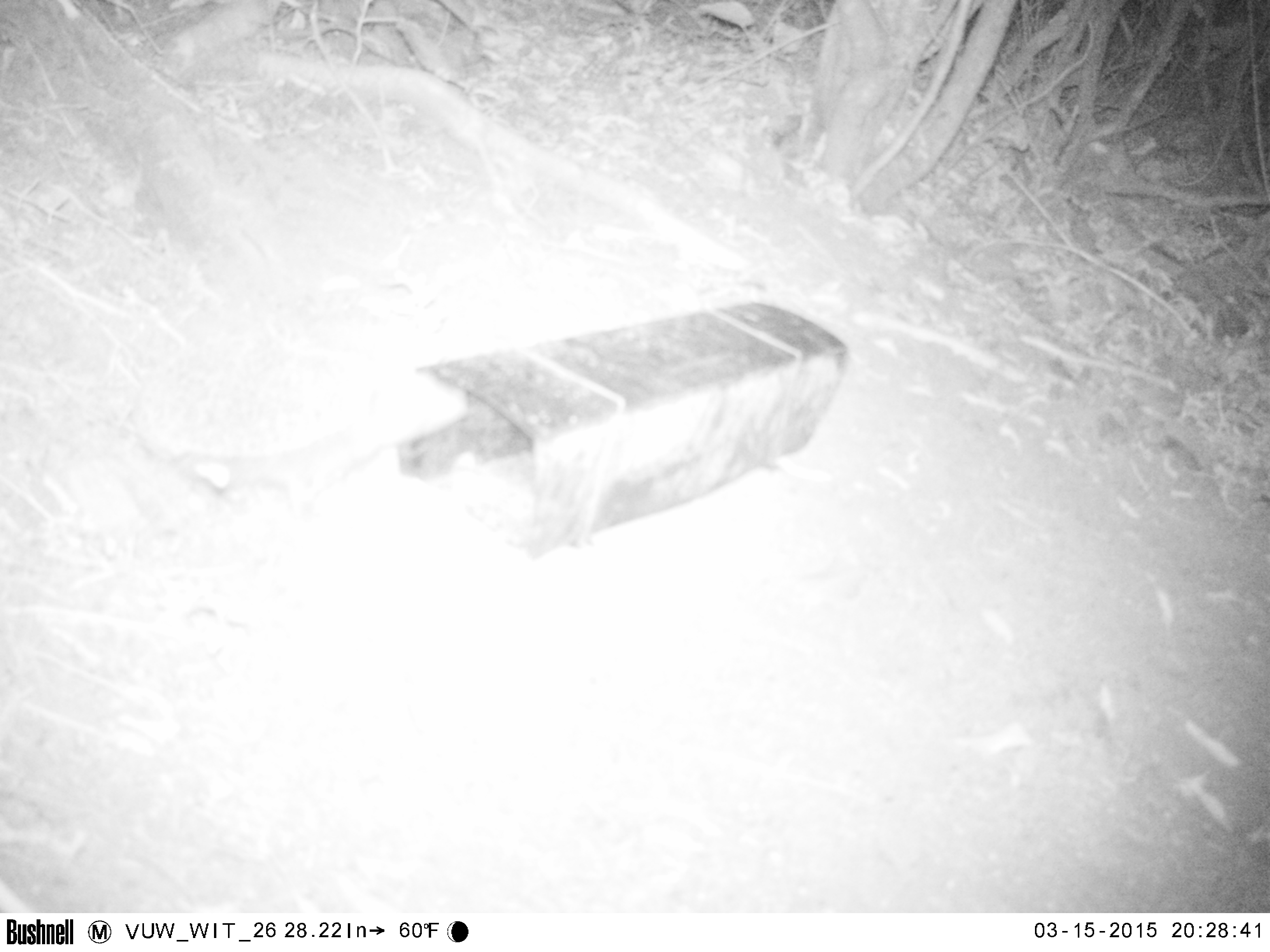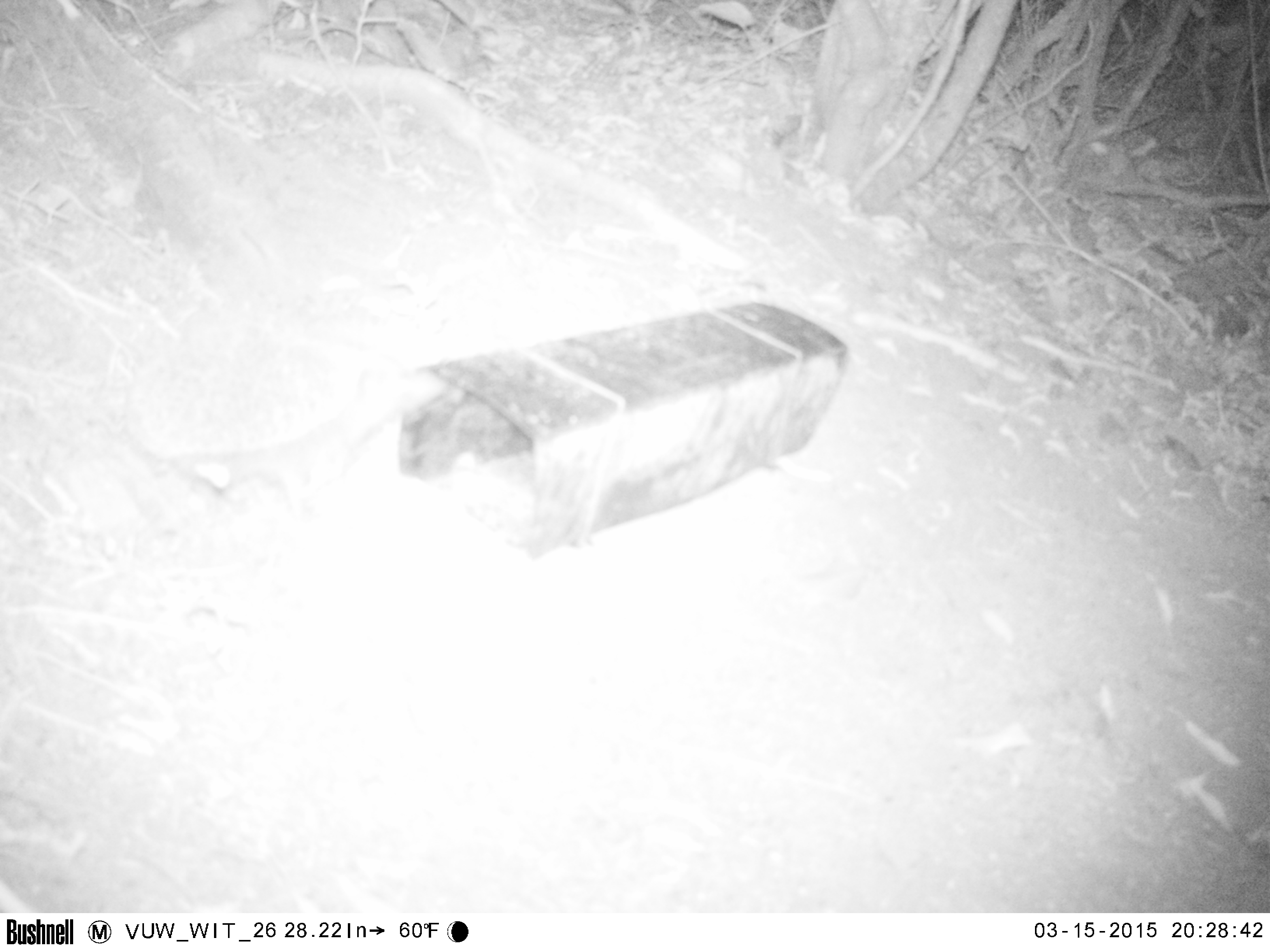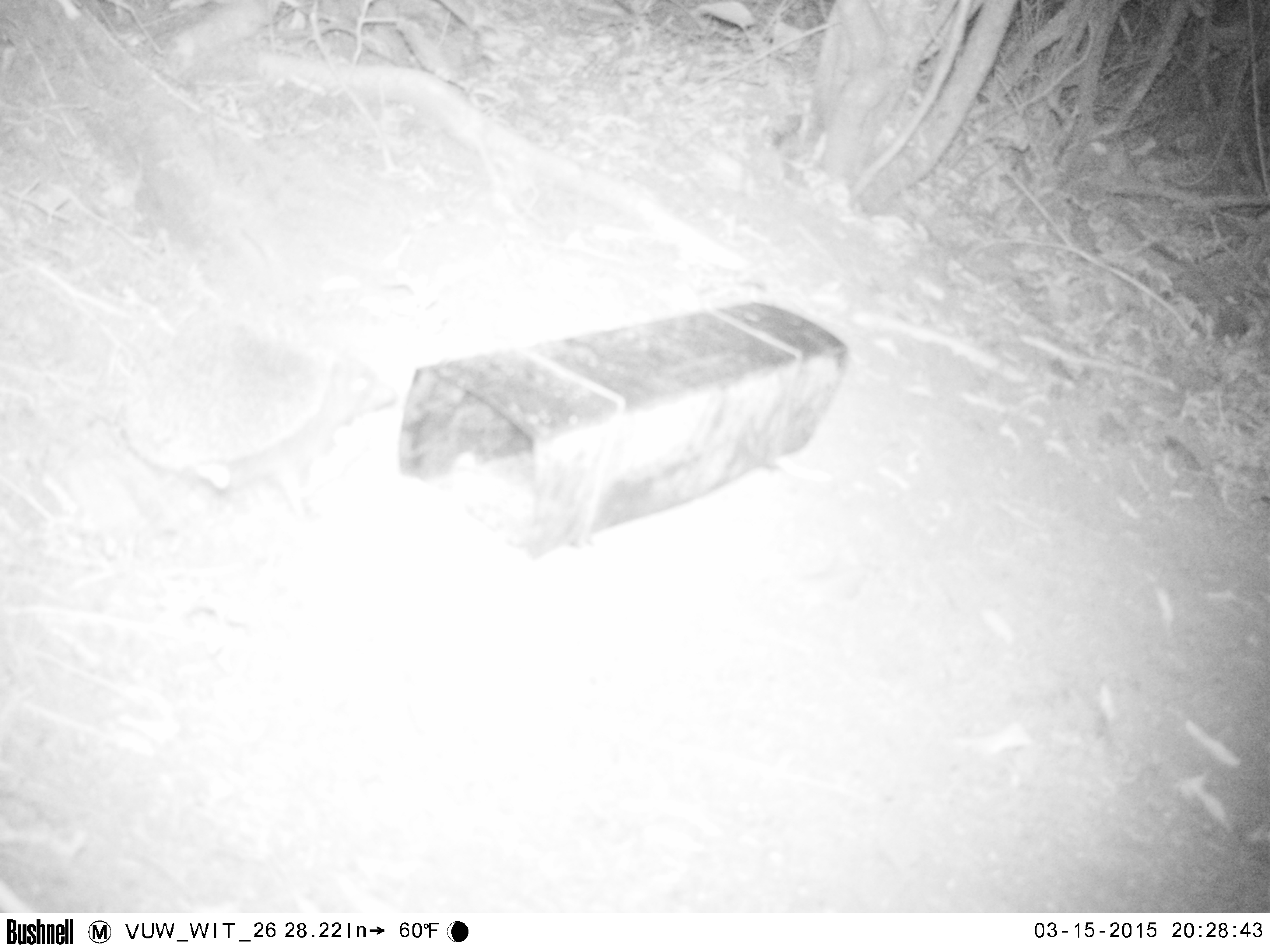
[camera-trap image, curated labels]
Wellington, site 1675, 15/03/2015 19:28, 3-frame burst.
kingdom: Animalia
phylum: Chordata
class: Mammalia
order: Eulipotyphla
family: Erinaceidae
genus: Erinaceus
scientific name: Erinaceus europaeus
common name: hedgehog